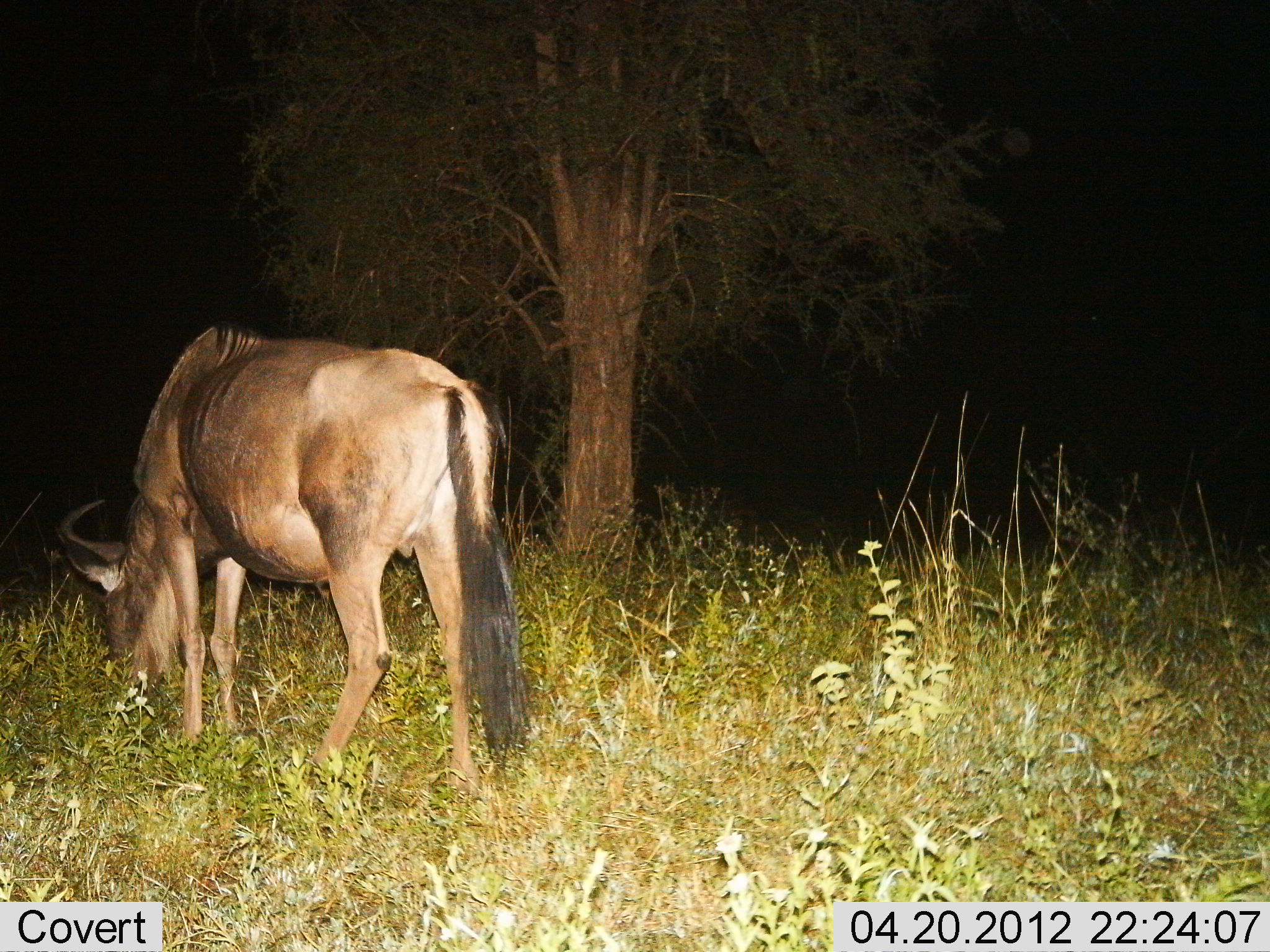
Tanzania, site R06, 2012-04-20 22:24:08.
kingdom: Animalia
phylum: Chordata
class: Mammalia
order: Artiodactyla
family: Bovidae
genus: Connochaetes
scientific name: Connochaetes taurinus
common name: blue wildebeest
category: wildebeest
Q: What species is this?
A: Wildebeest (blue wildebeest) (Connochaetes taurinus).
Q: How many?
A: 1.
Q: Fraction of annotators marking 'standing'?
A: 68%.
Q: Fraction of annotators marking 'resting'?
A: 0%.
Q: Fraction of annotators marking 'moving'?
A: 0%.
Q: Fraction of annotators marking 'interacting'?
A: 0%.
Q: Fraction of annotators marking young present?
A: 0%.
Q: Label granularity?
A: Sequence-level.